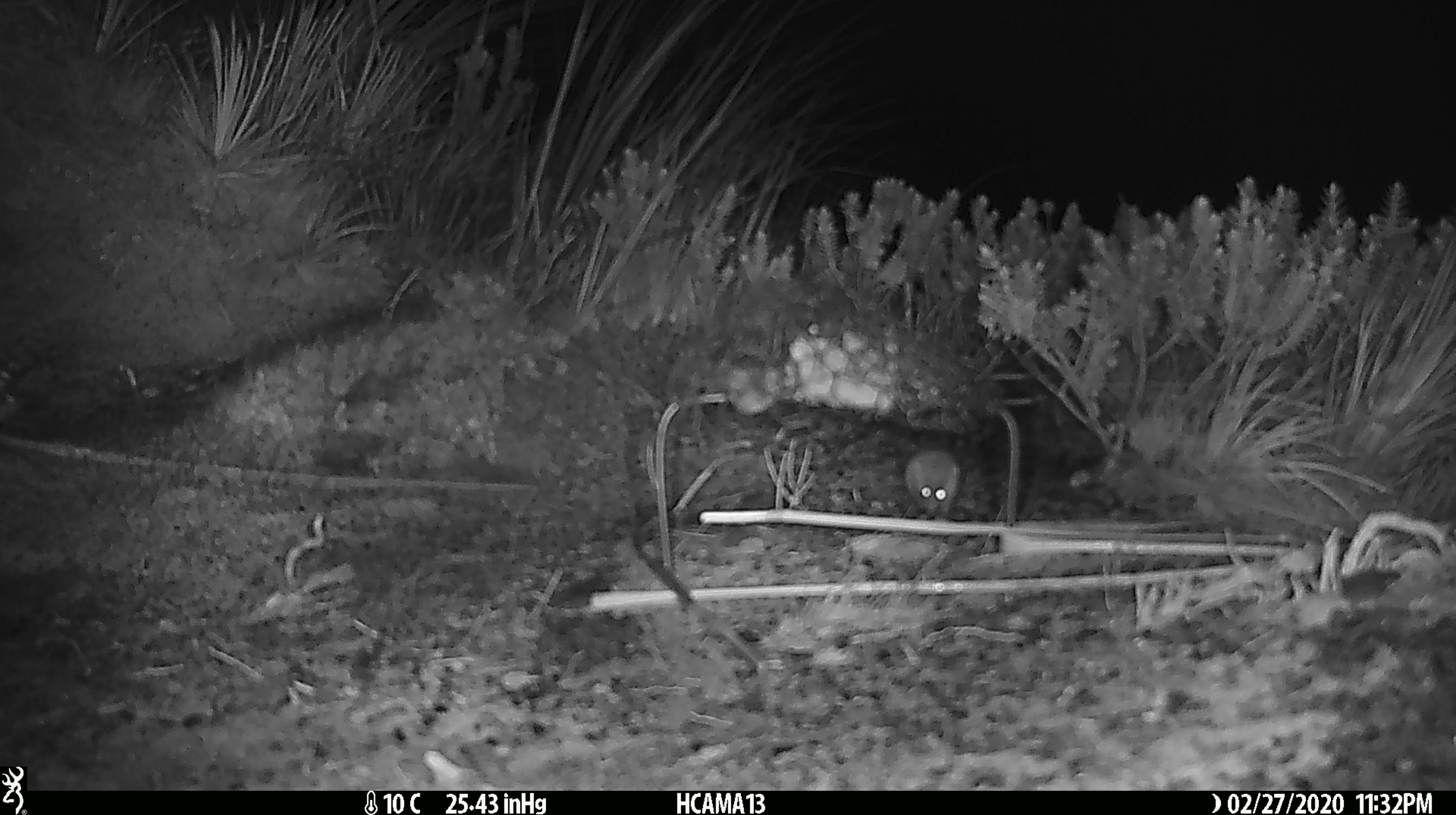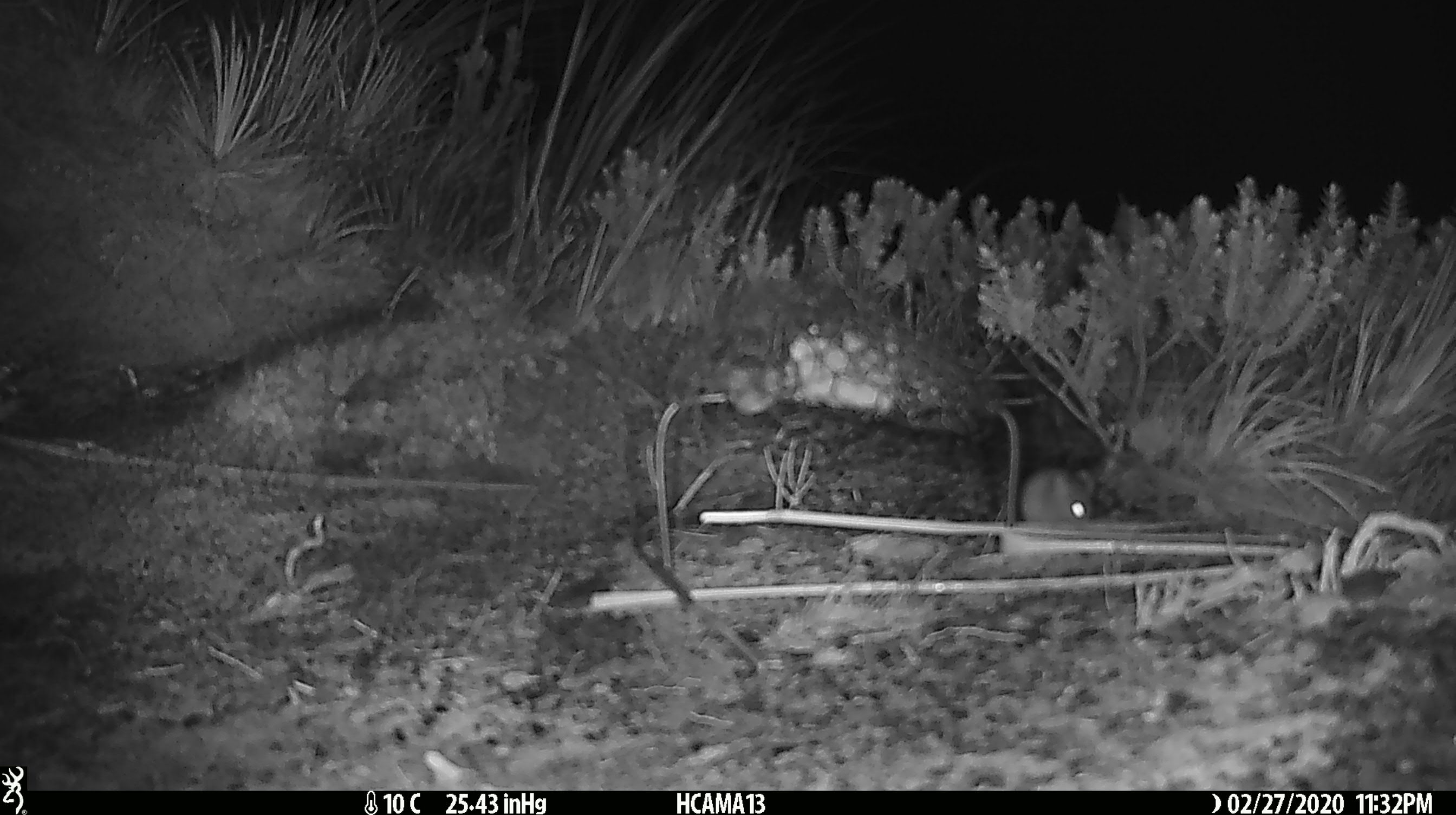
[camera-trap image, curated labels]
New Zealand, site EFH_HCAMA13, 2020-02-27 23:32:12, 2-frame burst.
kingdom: Animalia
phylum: Chordata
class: Mammalia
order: Rodentia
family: Muridae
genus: Mus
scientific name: Mus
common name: mouse